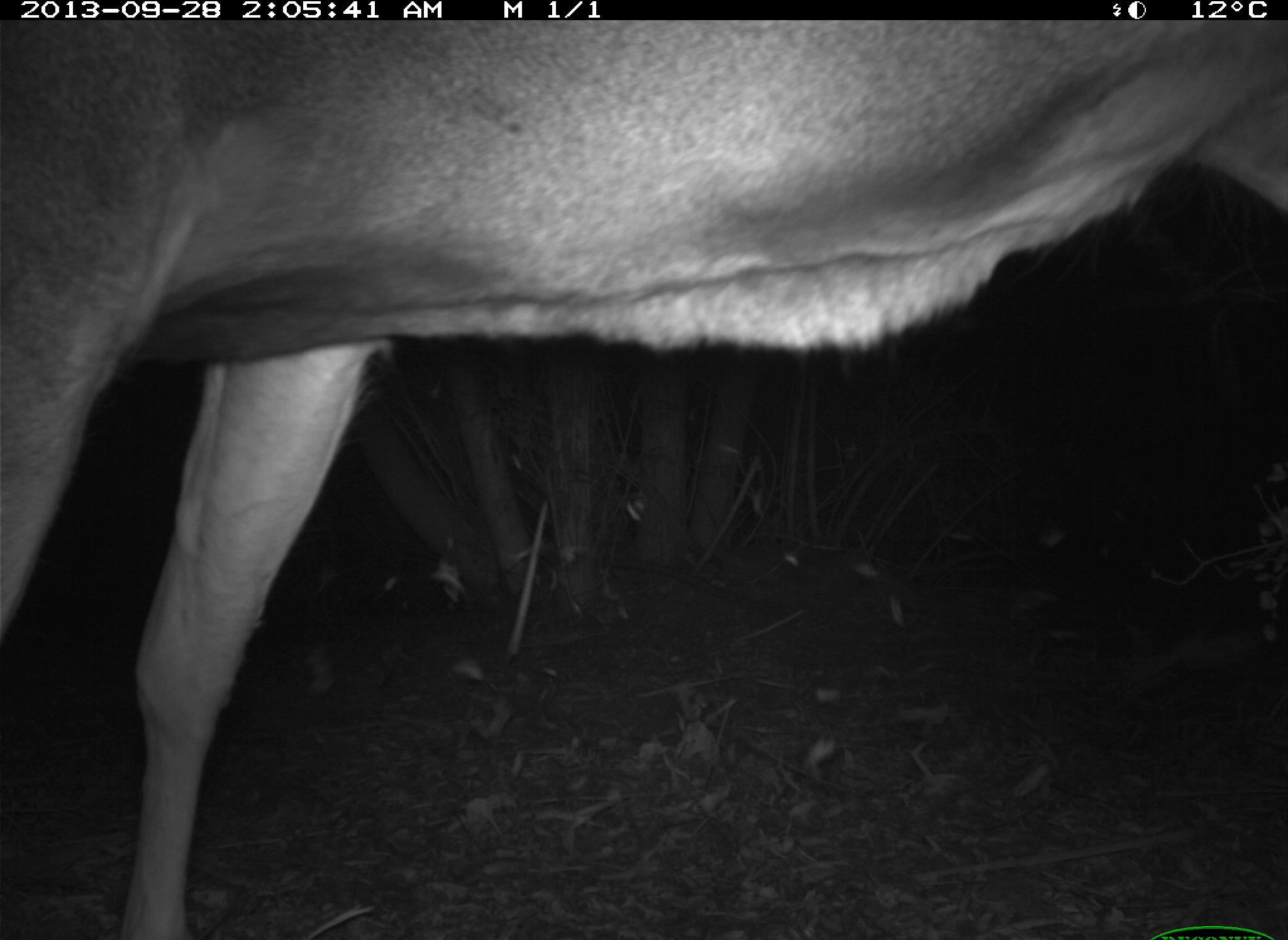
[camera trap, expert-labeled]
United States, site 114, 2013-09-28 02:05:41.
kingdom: Animalia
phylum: Chordata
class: Mammalia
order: Artiodactyla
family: Cervidae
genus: Odocoileus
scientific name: Odocoileus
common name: deer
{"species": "deer (Odocoileus)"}